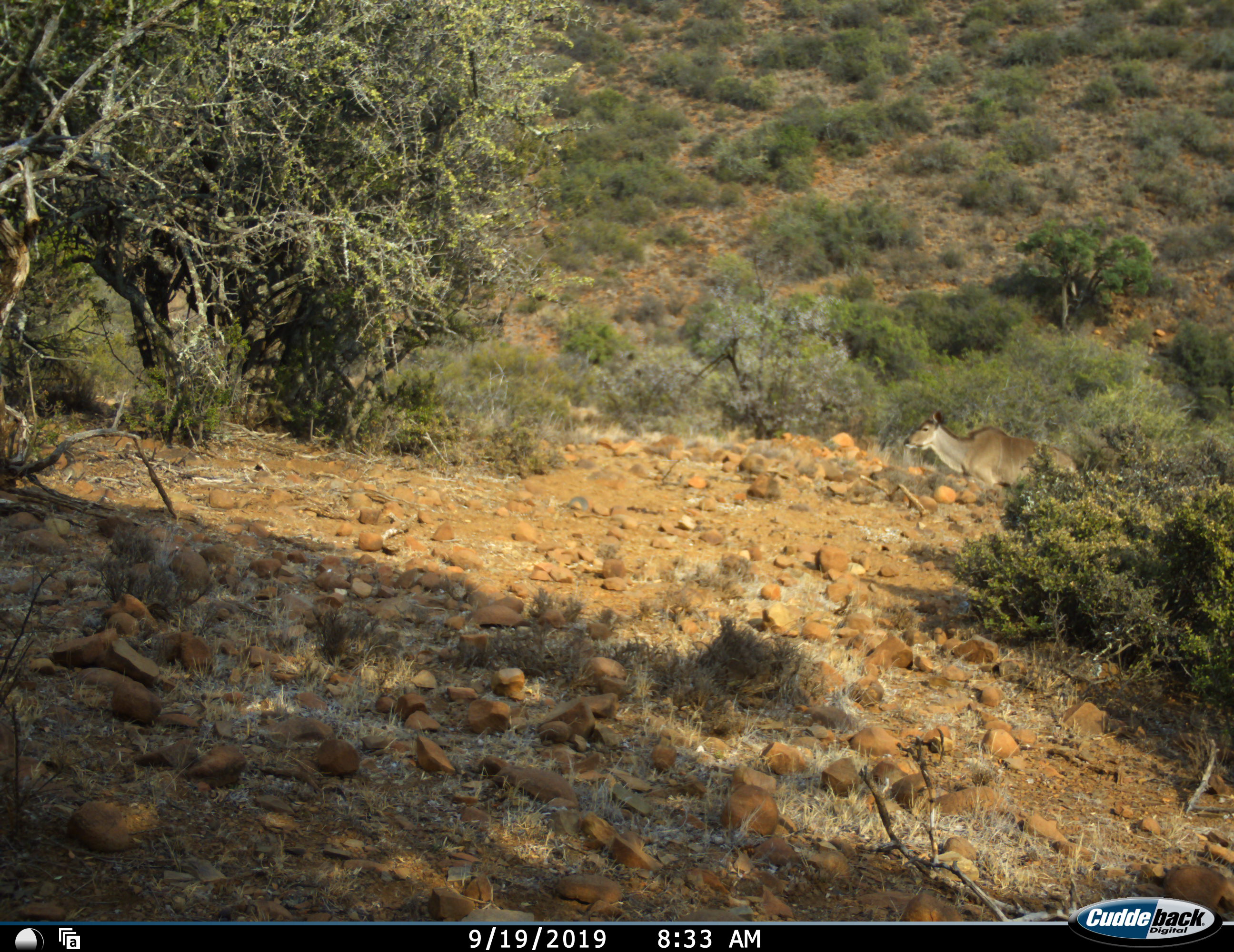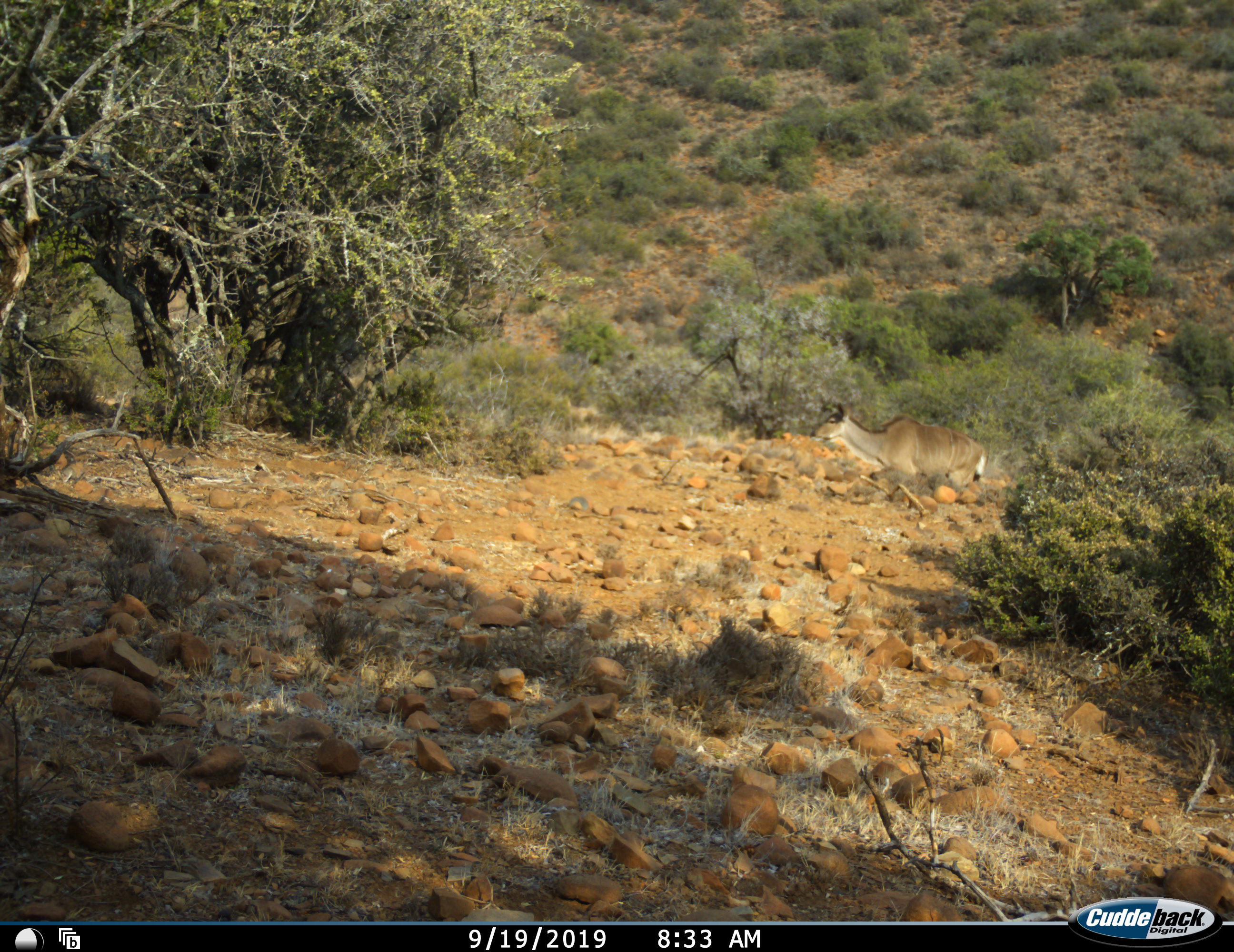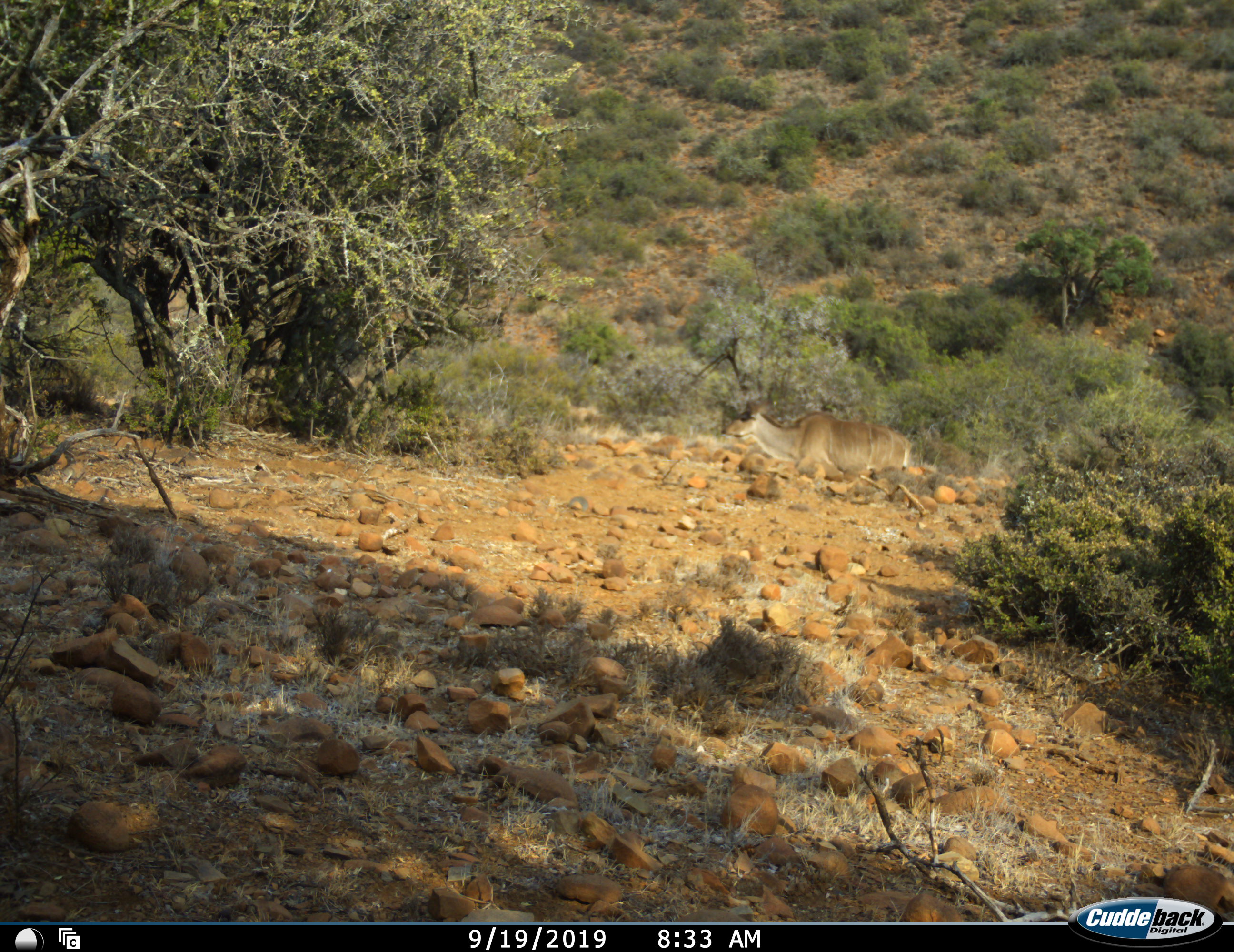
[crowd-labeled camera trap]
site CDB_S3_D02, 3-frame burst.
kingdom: Animalia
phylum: Chordata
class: Mammalia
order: Artiodactyla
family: Bovidae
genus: Tragelaphus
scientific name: Tragelaphus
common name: kudu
Kudu (Tragelaphus), count 1. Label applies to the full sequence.